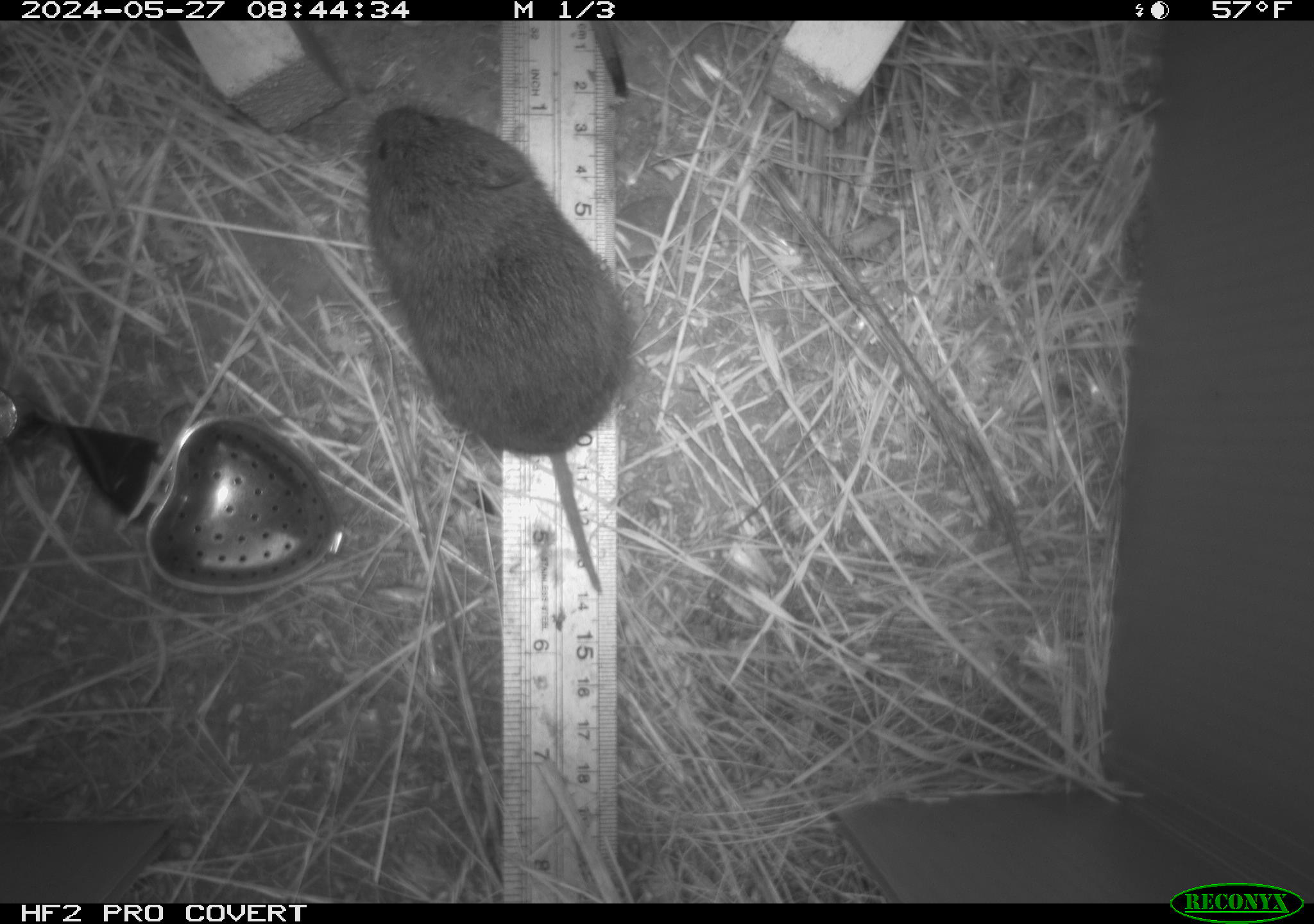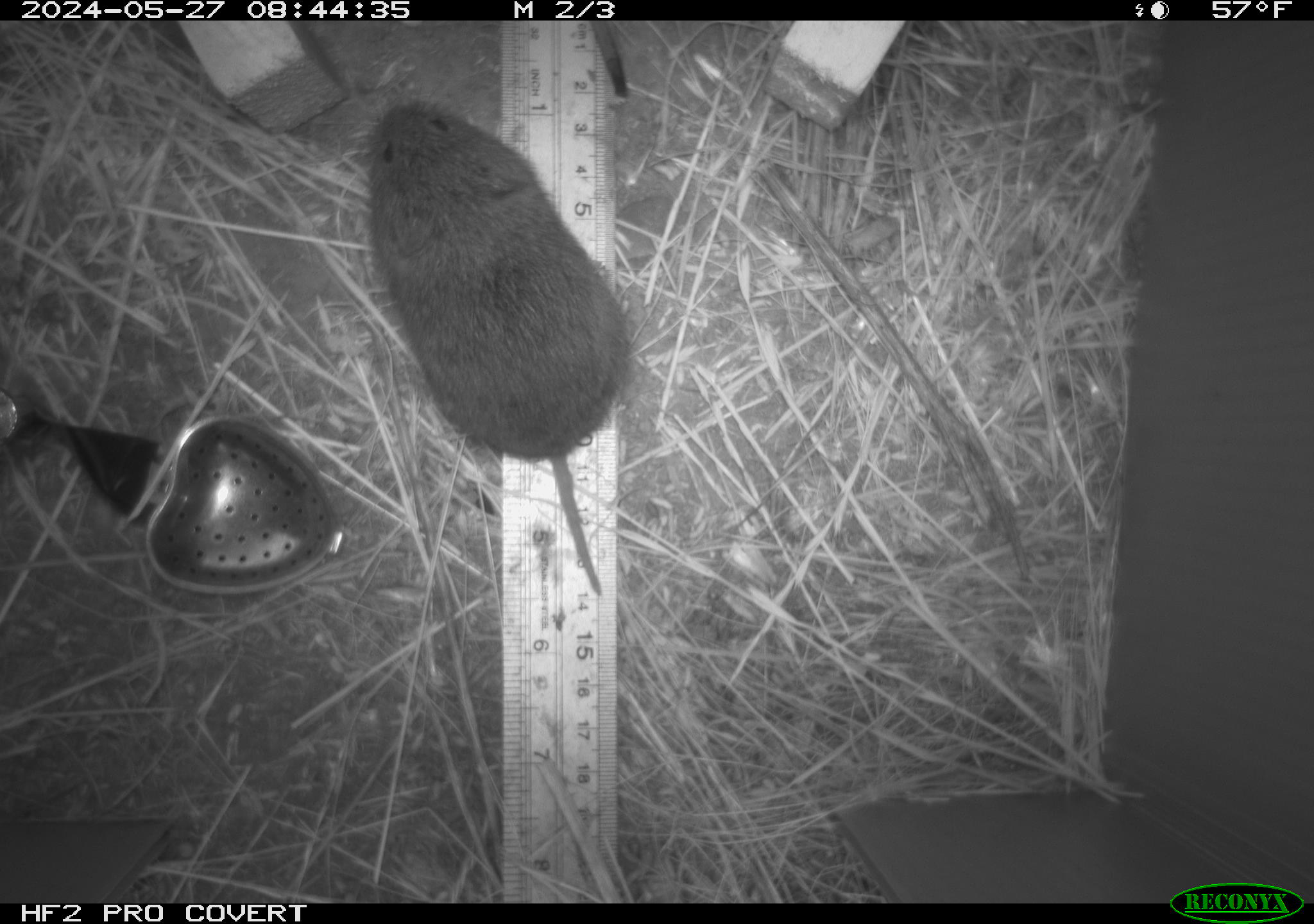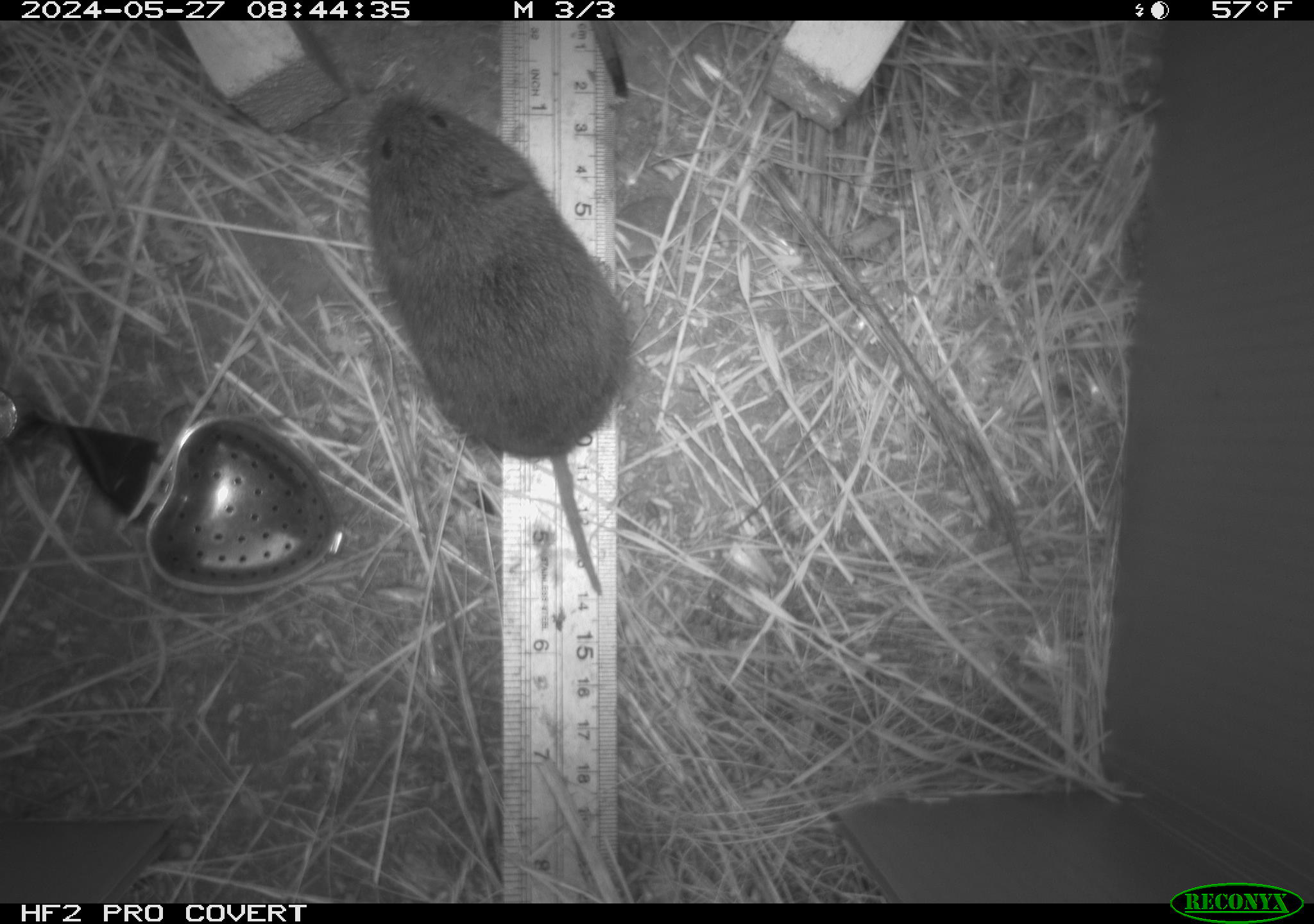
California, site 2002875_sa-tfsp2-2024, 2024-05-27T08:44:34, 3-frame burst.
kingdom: Animalia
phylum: Chordata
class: Mammalia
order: Rodentia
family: Cricetidae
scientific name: Arvicolinae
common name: voles, lemmings, and muskrats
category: arvicolinae subfamily